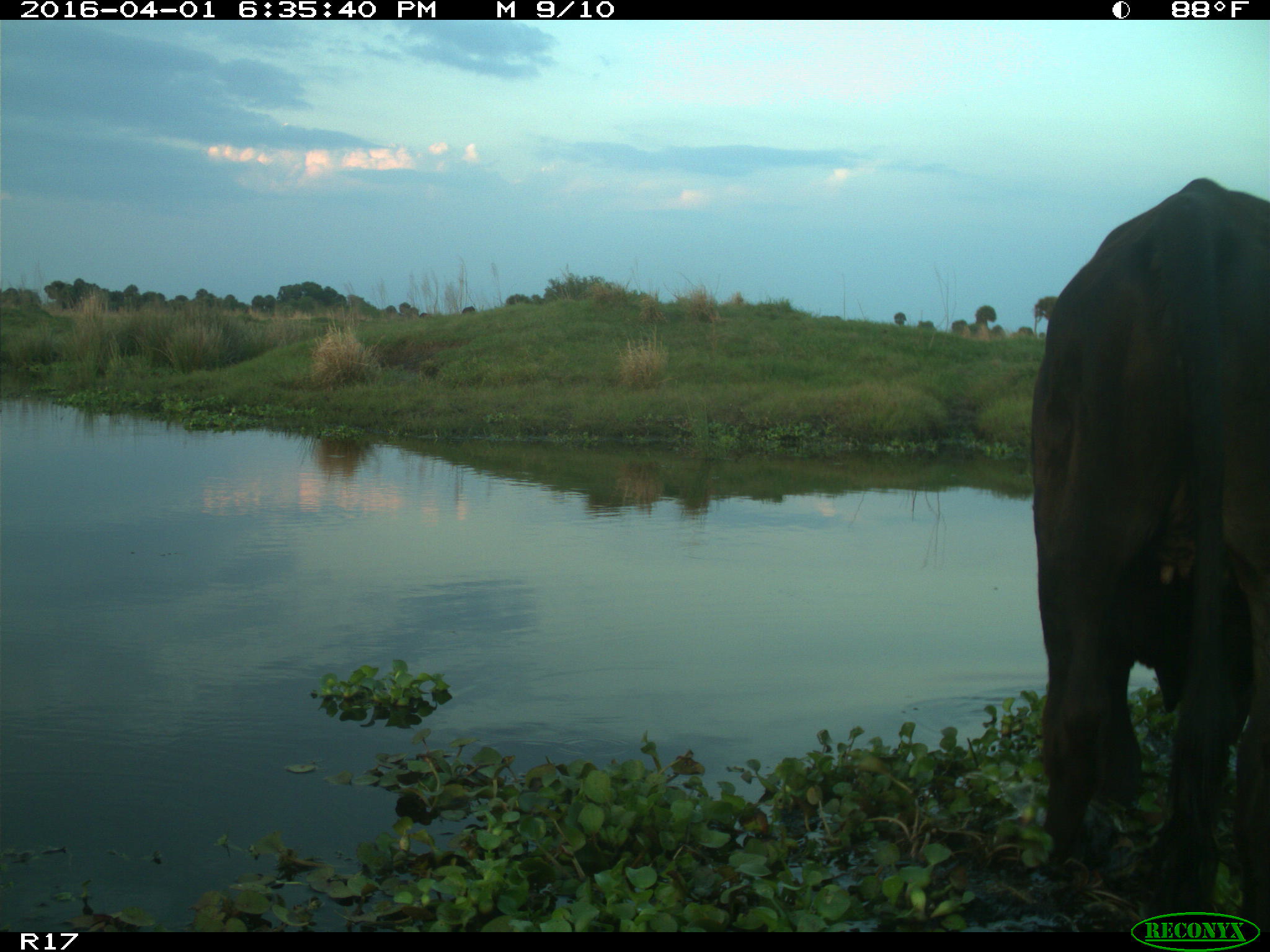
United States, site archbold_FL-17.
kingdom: Animalia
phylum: Chordata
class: Mammalia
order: Artiodactyla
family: Bovidae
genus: Bos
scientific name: Bos taurus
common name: domestic cow